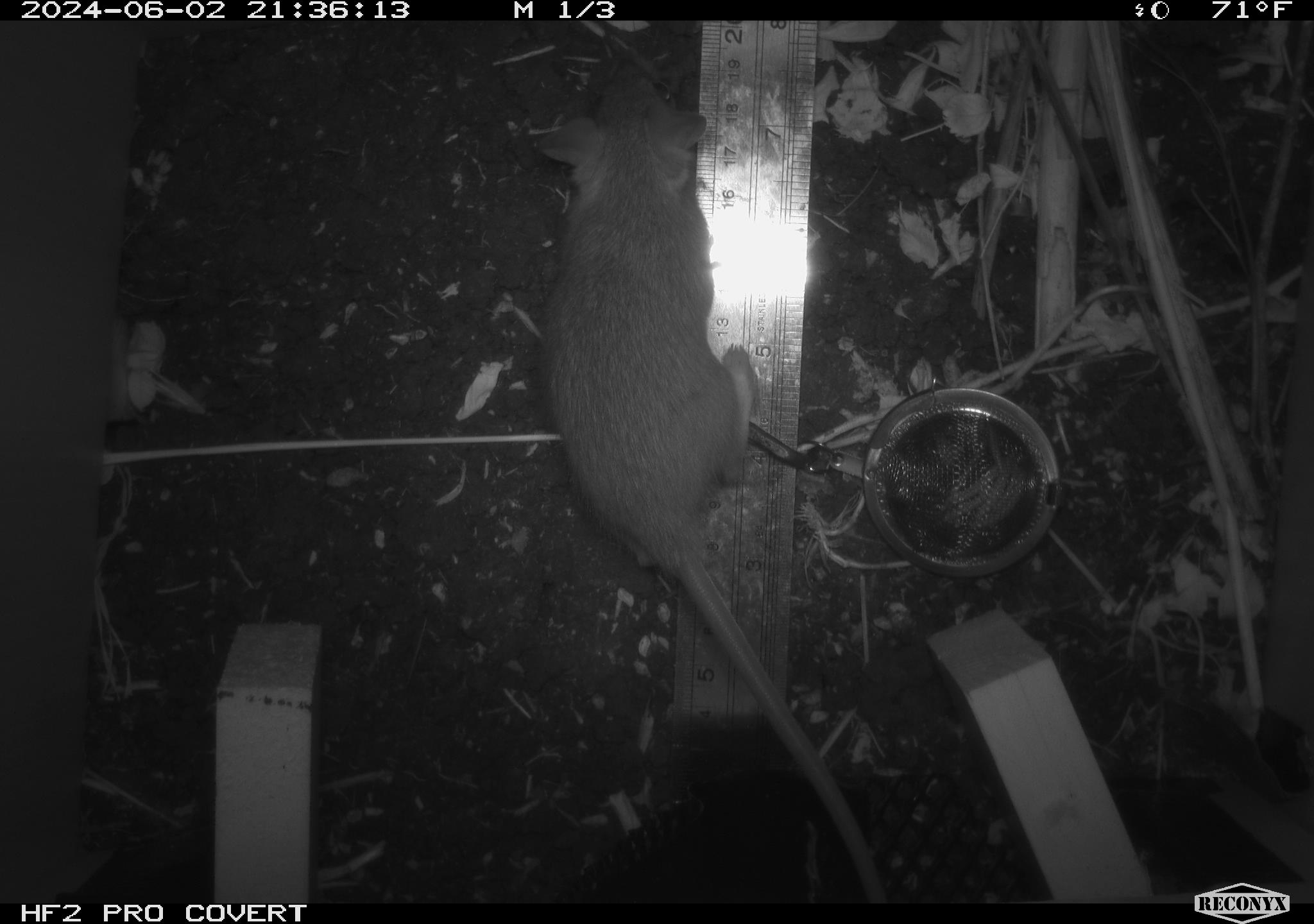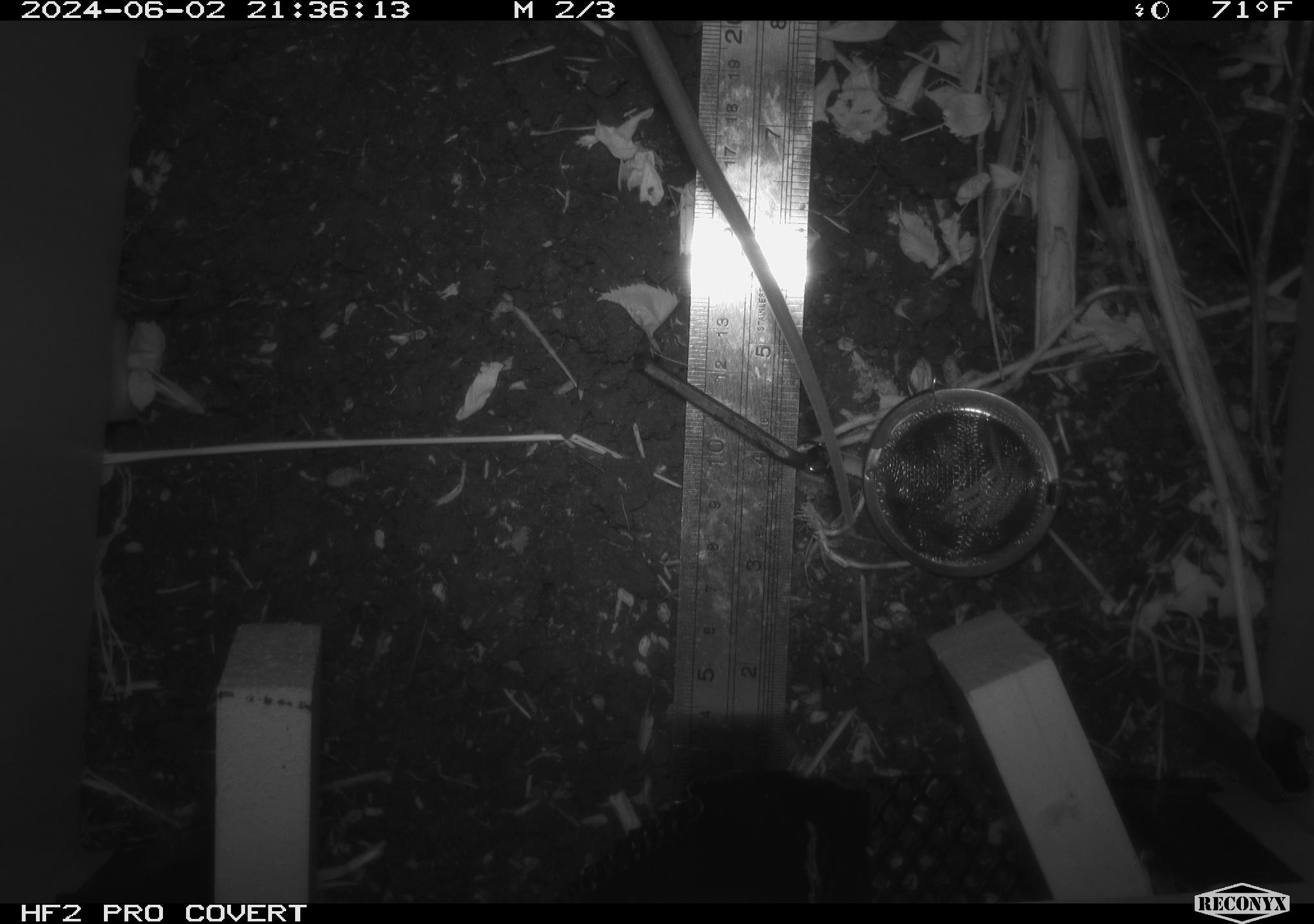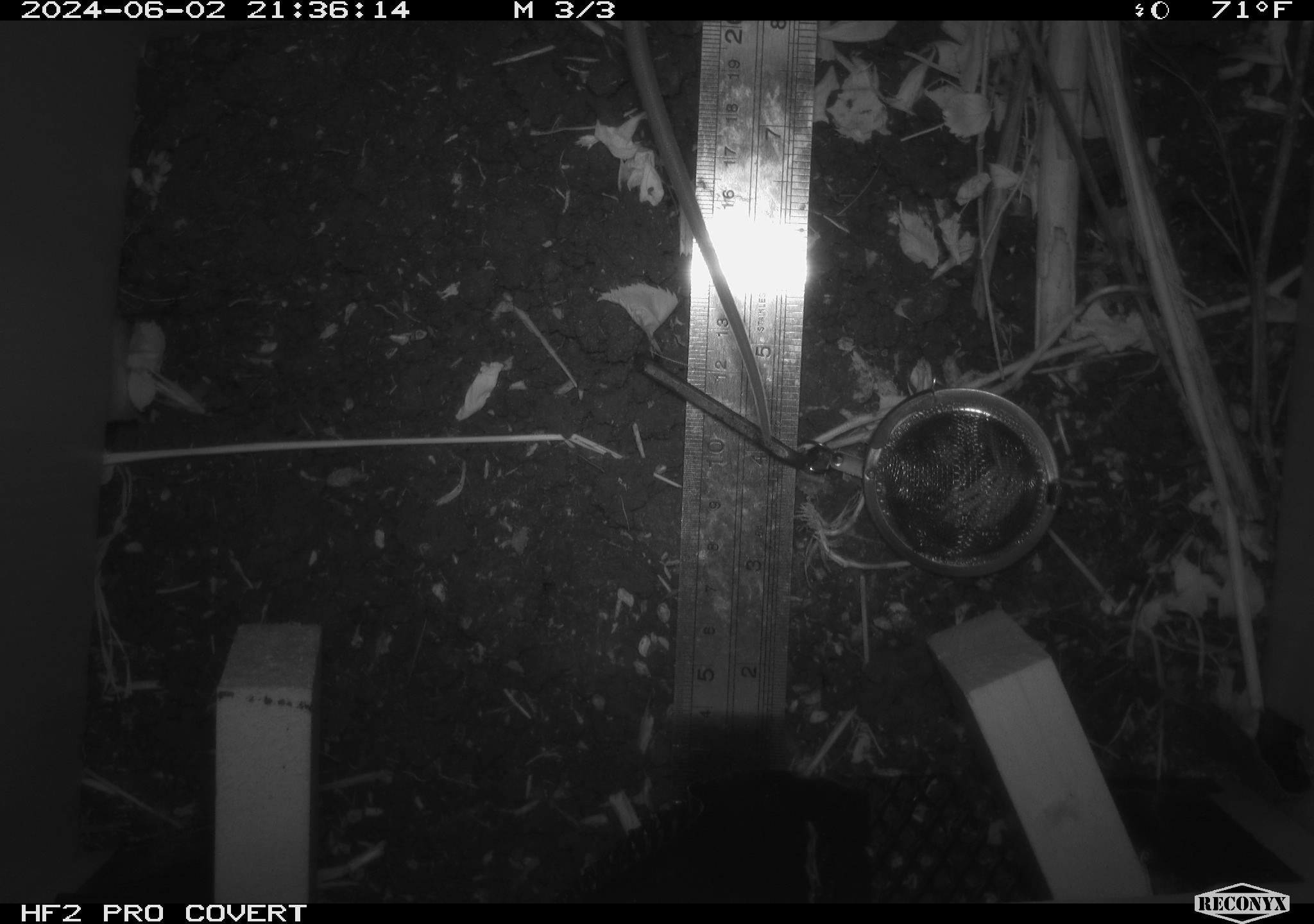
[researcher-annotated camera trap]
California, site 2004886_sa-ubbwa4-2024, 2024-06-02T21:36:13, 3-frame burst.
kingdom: Animalia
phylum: Chordata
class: Mammalia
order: Rodentia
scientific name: Rodentia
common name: woodrat or rat or mouse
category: woodrat or rat or mouse species